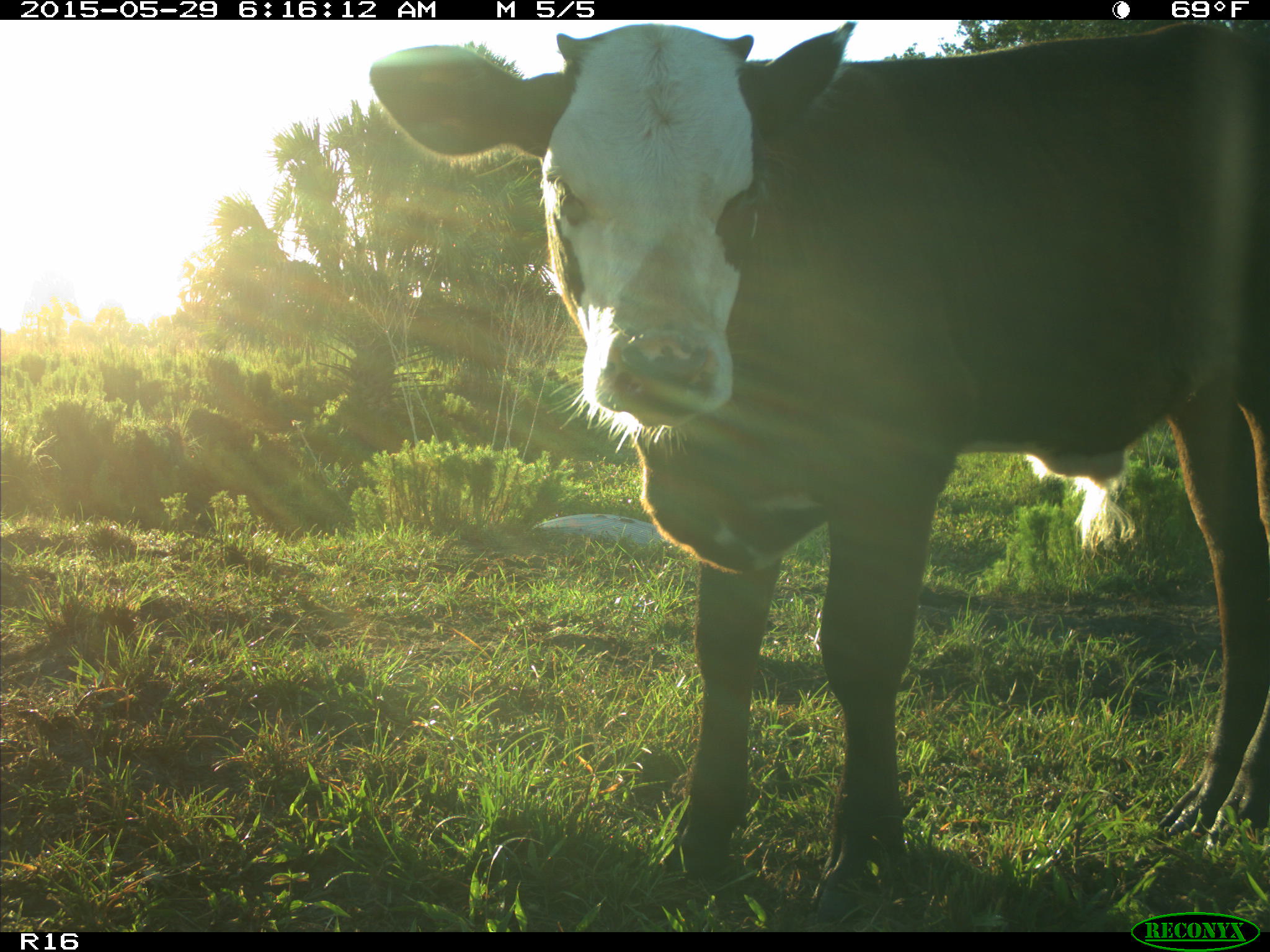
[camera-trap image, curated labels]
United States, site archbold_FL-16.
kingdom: Animalia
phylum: Chordata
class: Mammalia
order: Artiodactyla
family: Bovidae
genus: Bos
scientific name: Bos taurus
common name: domestic cow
Bos taurus (domestic cow).